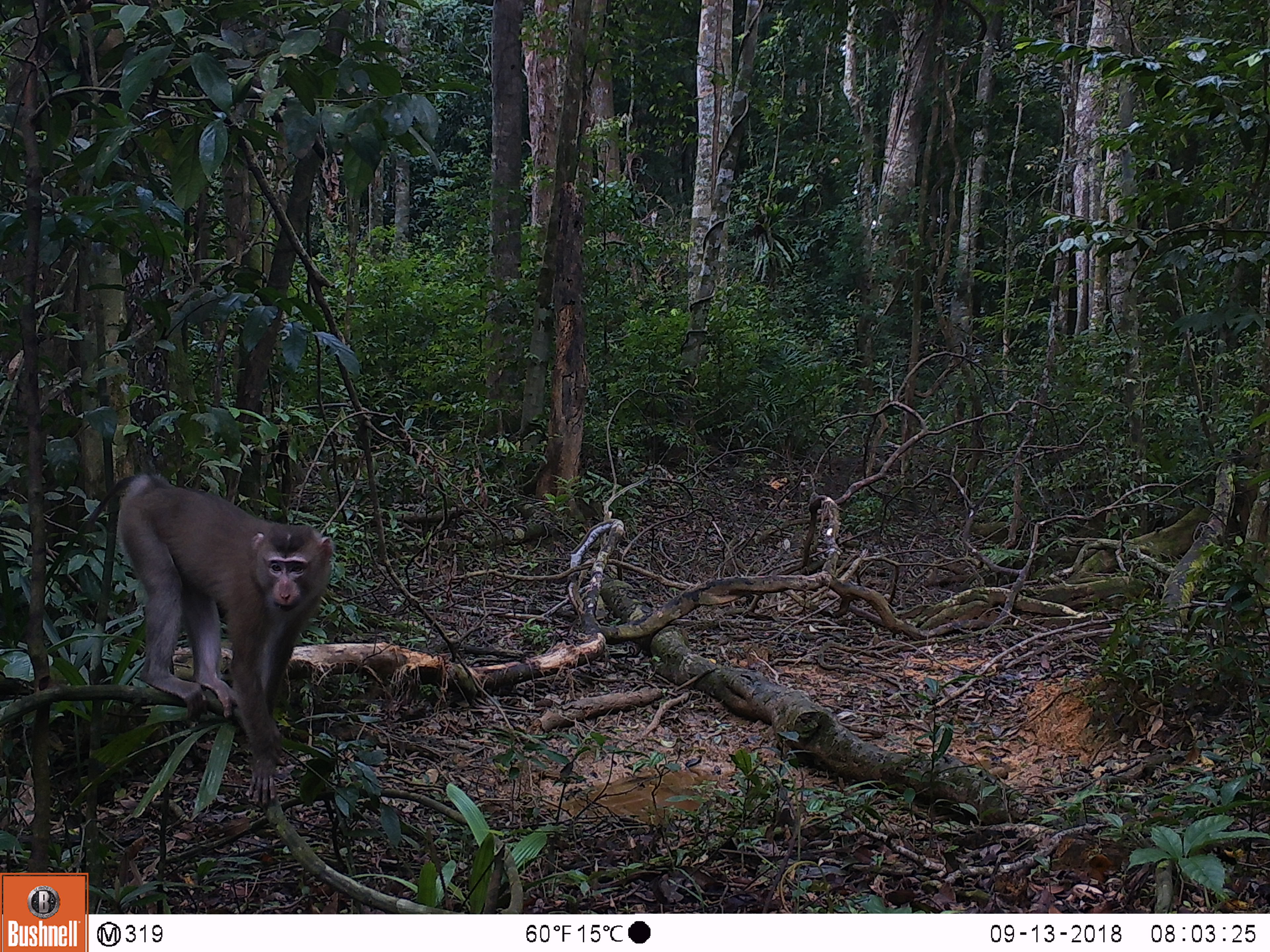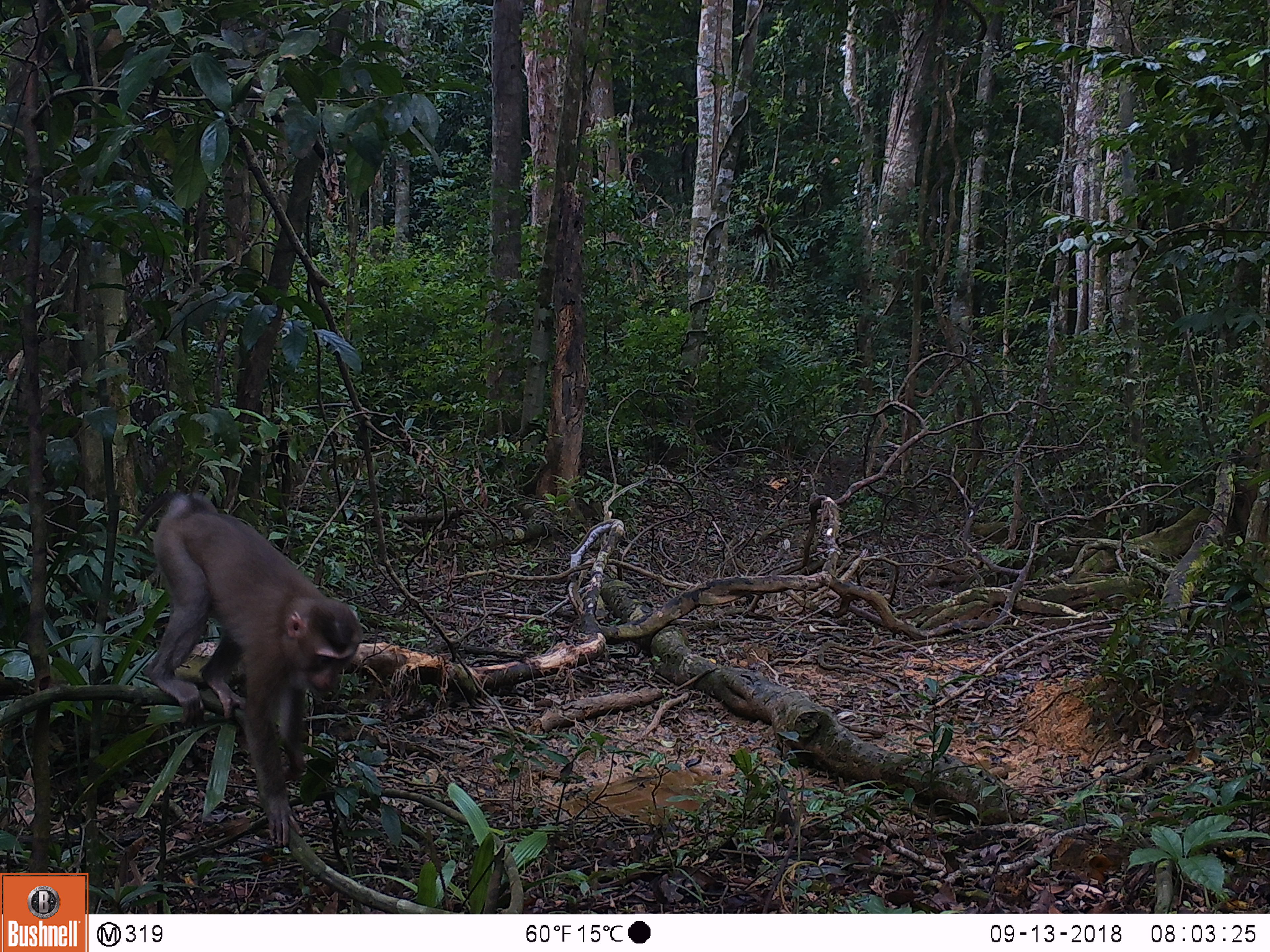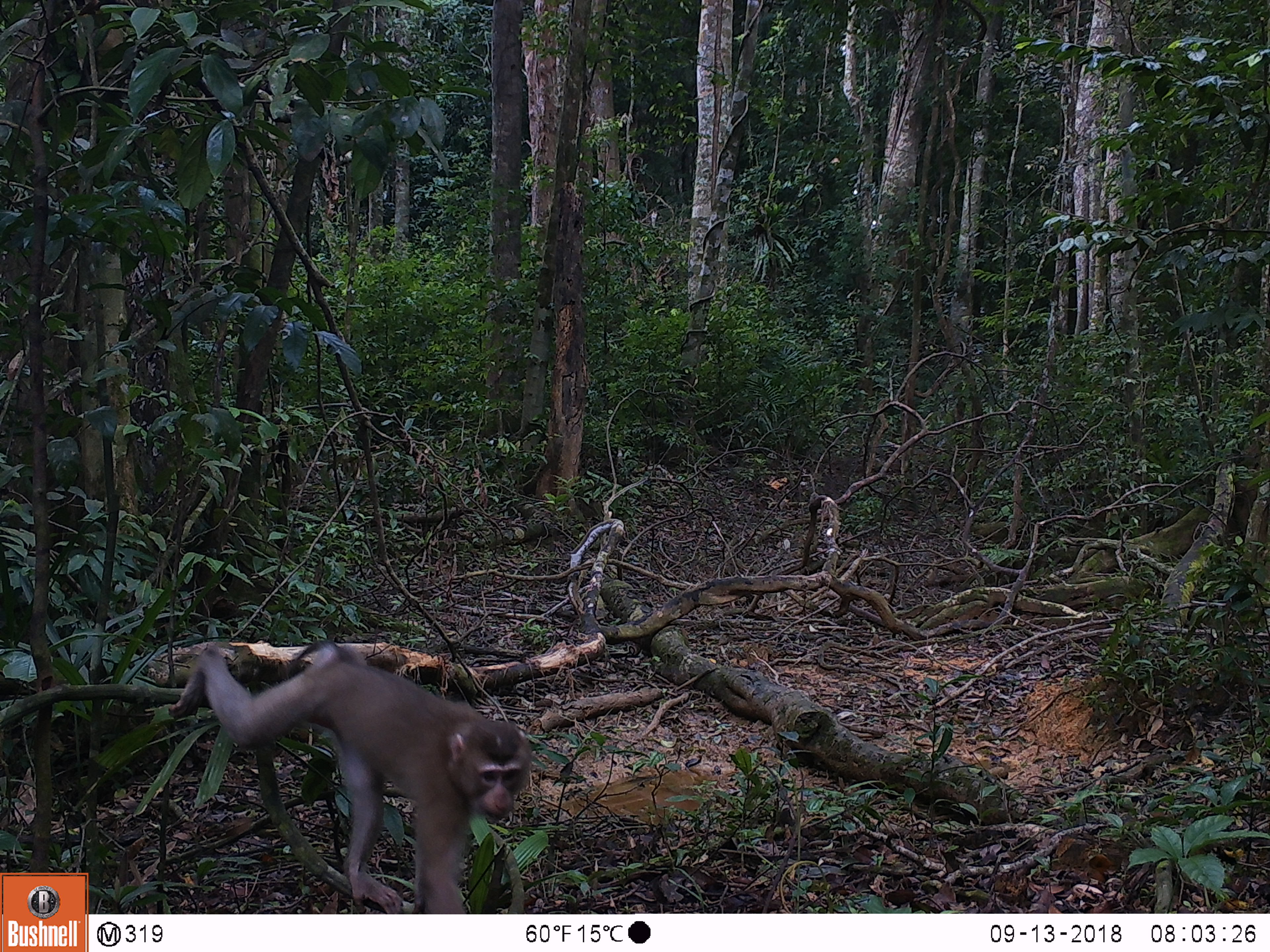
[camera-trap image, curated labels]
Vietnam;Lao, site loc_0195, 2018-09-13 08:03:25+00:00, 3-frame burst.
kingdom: Animalia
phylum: Chordata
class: Mammalia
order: Primates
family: Cercopithecidae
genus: Macaca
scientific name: Macaca nemestrina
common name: pig-tailed macaque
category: pig tailed macaque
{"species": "pig tailed macaque (pig-tailed macaque) (Macaca nemestrina)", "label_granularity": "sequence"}